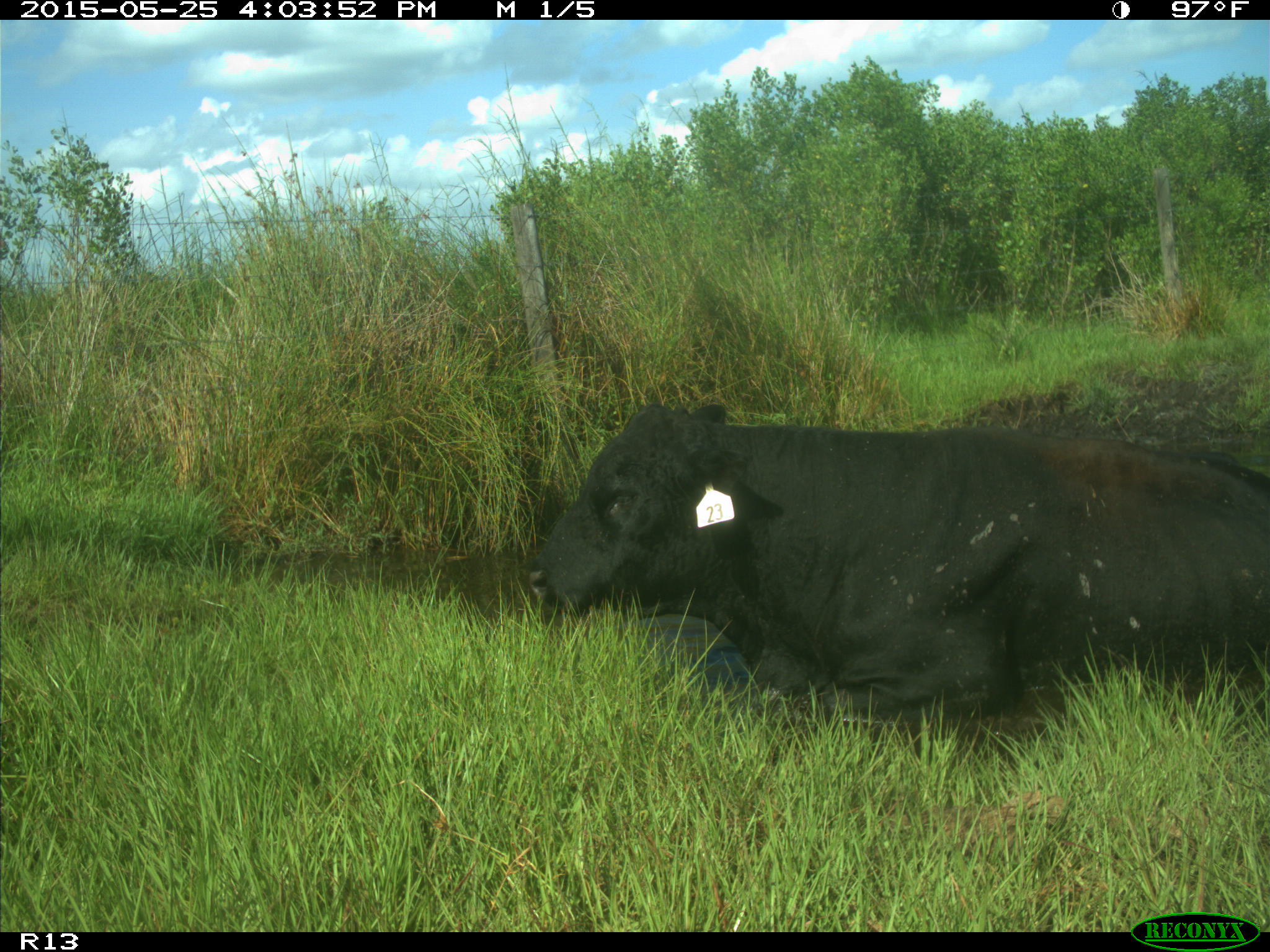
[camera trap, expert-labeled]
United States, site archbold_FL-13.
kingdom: Animalia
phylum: Chordata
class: Mammalia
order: Artiodactyla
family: Bovidae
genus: Bos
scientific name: Bos taurus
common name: domestic cow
Bos taurus (domestic cow).